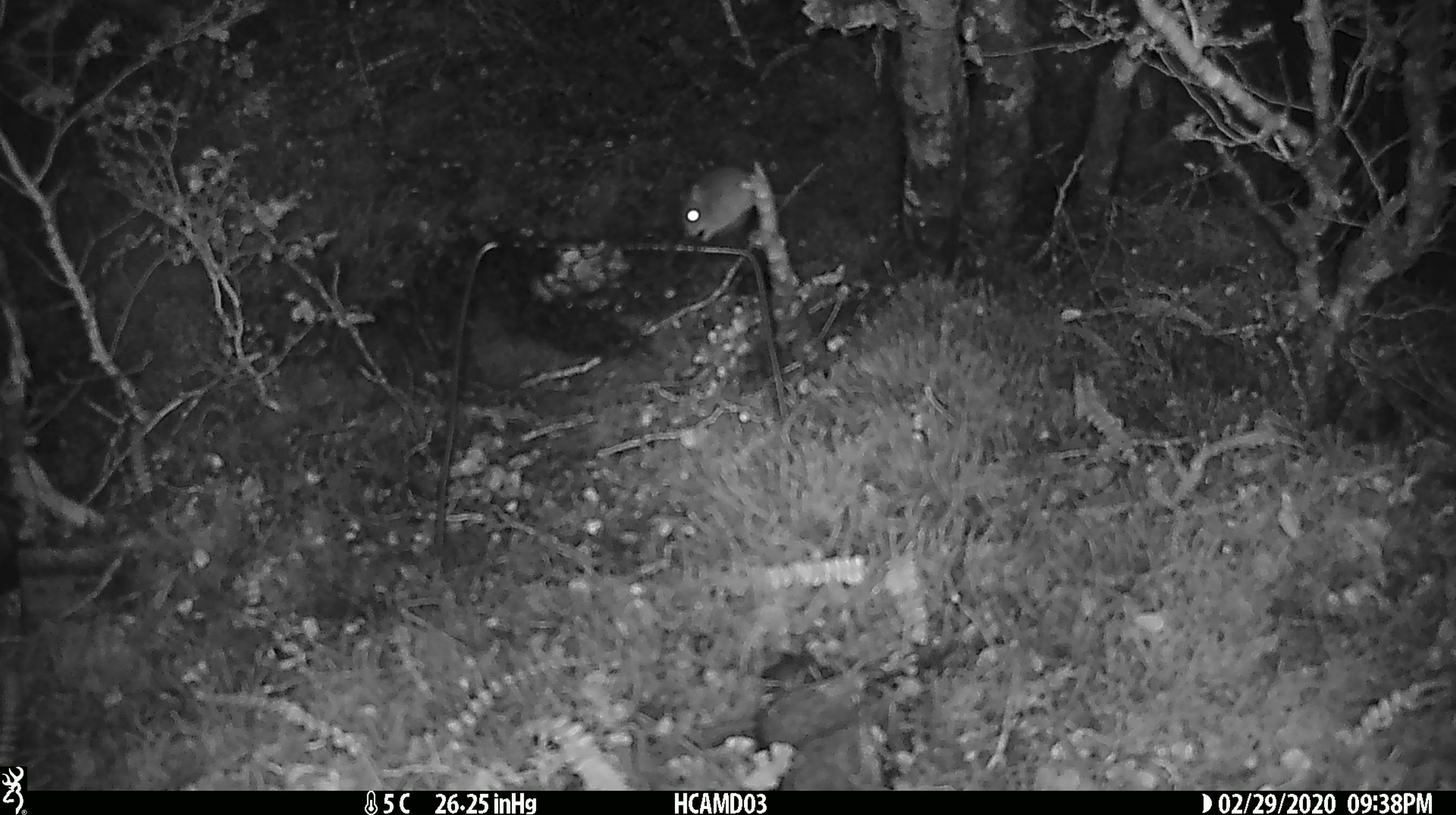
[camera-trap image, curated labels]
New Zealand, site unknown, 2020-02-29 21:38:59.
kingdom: Animalia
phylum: Chordata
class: Mammalia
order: Rodentia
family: Muridae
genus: Mus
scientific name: Mus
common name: mouse